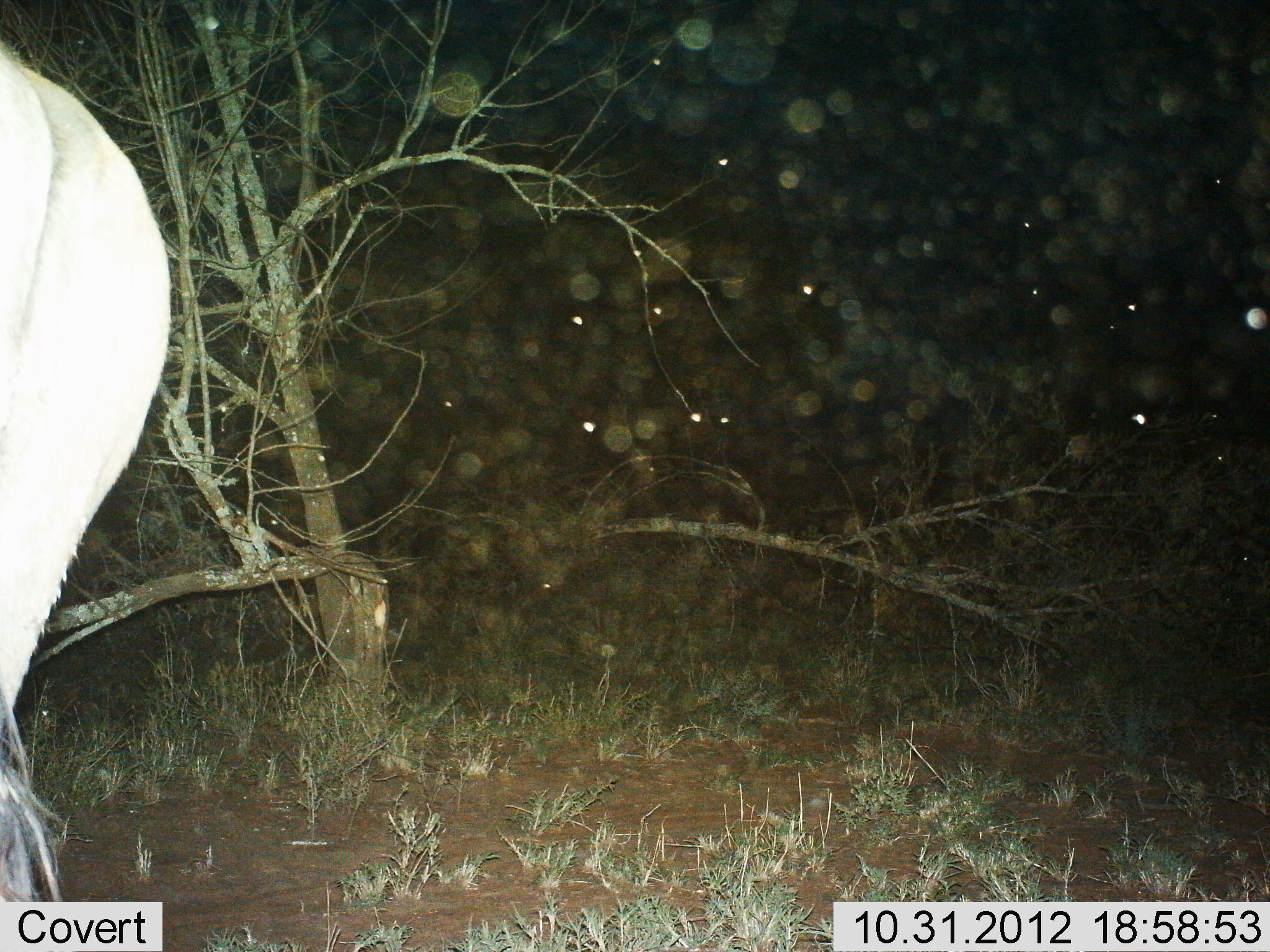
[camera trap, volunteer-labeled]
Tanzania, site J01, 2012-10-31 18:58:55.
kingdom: Animalia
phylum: Chordata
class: Mammalia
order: Artiodactyla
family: Bovidae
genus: Connochaetes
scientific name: Connochaetes taurinus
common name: blue wildebeest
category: wildebeest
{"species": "wildebeest (blue wildebeest) (Connochaetes taurinus)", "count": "1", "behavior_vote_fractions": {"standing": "80%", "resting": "0%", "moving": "20%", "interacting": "0%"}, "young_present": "0%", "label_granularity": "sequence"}